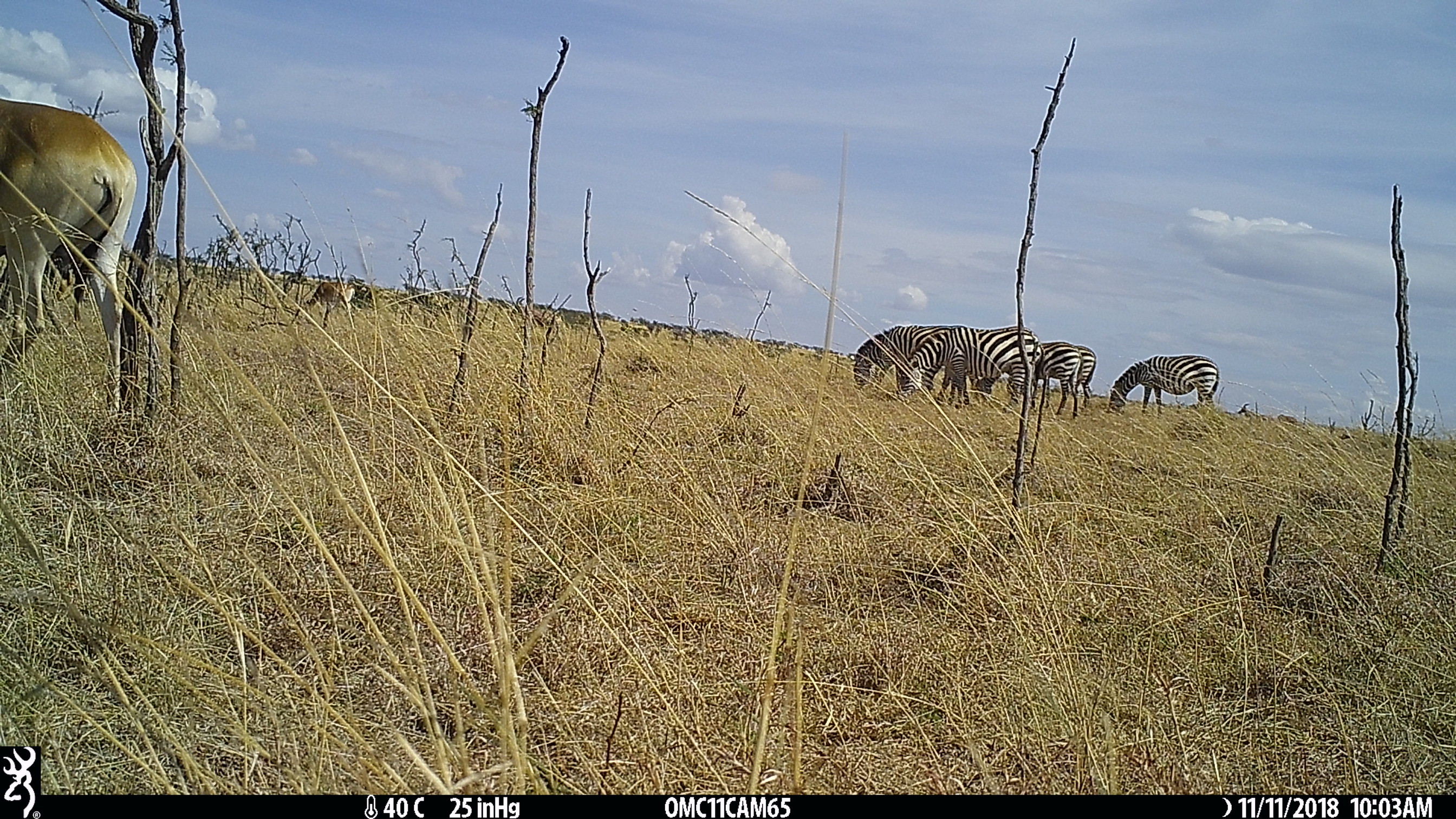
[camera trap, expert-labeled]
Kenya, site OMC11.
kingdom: Animalia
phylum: Chordata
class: Mammalia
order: Perissodactyla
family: Equidae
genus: Equus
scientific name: Equus quagga burchellii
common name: burchell's zebra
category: zebra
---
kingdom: Animalia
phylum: Chordata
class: Mammalia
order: Artiodactyla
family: Bovidae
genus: Alcelaphus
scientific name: Alcelaphus buselaphus cokii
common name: coke's hartebeest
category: hartebeest cokes